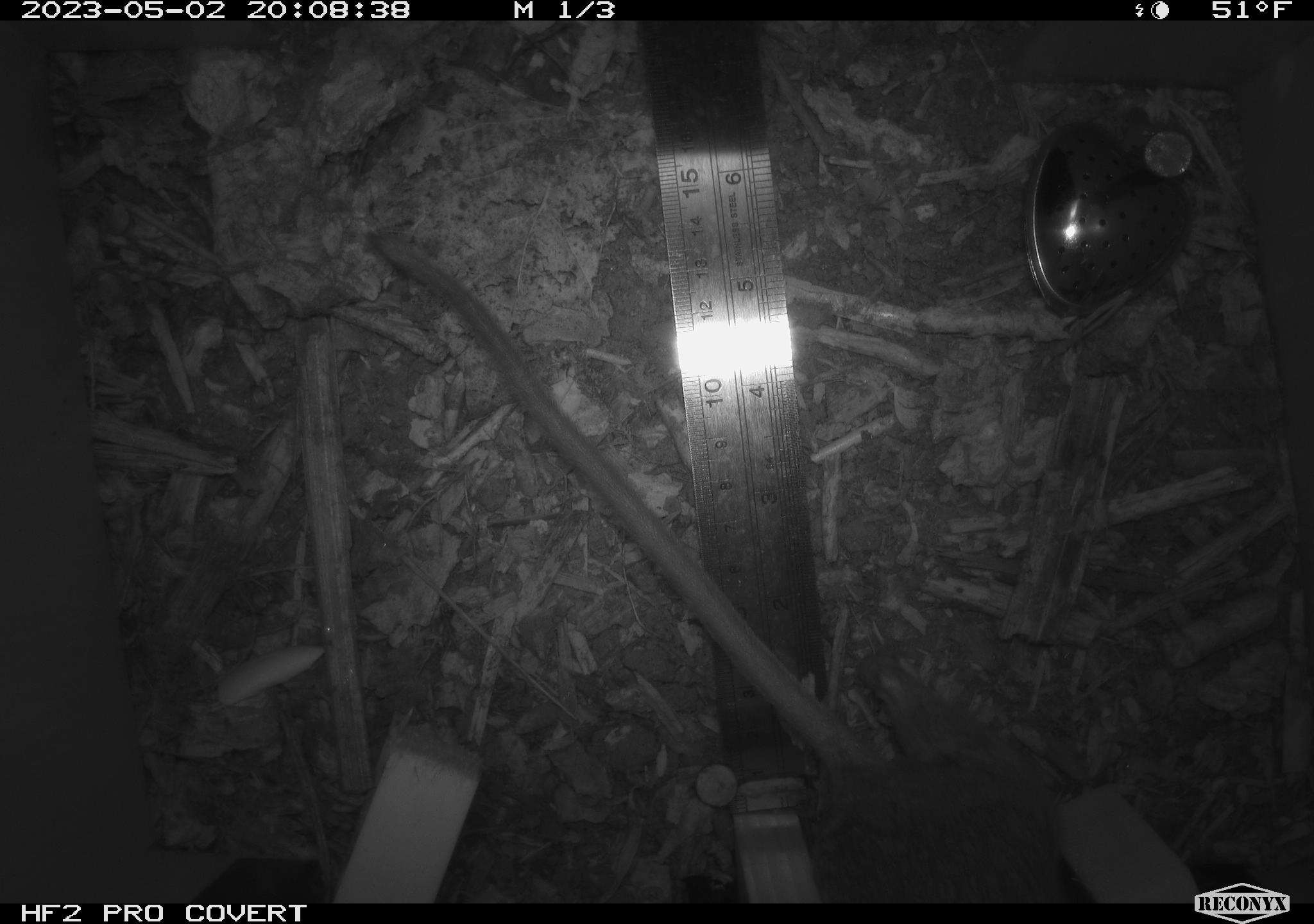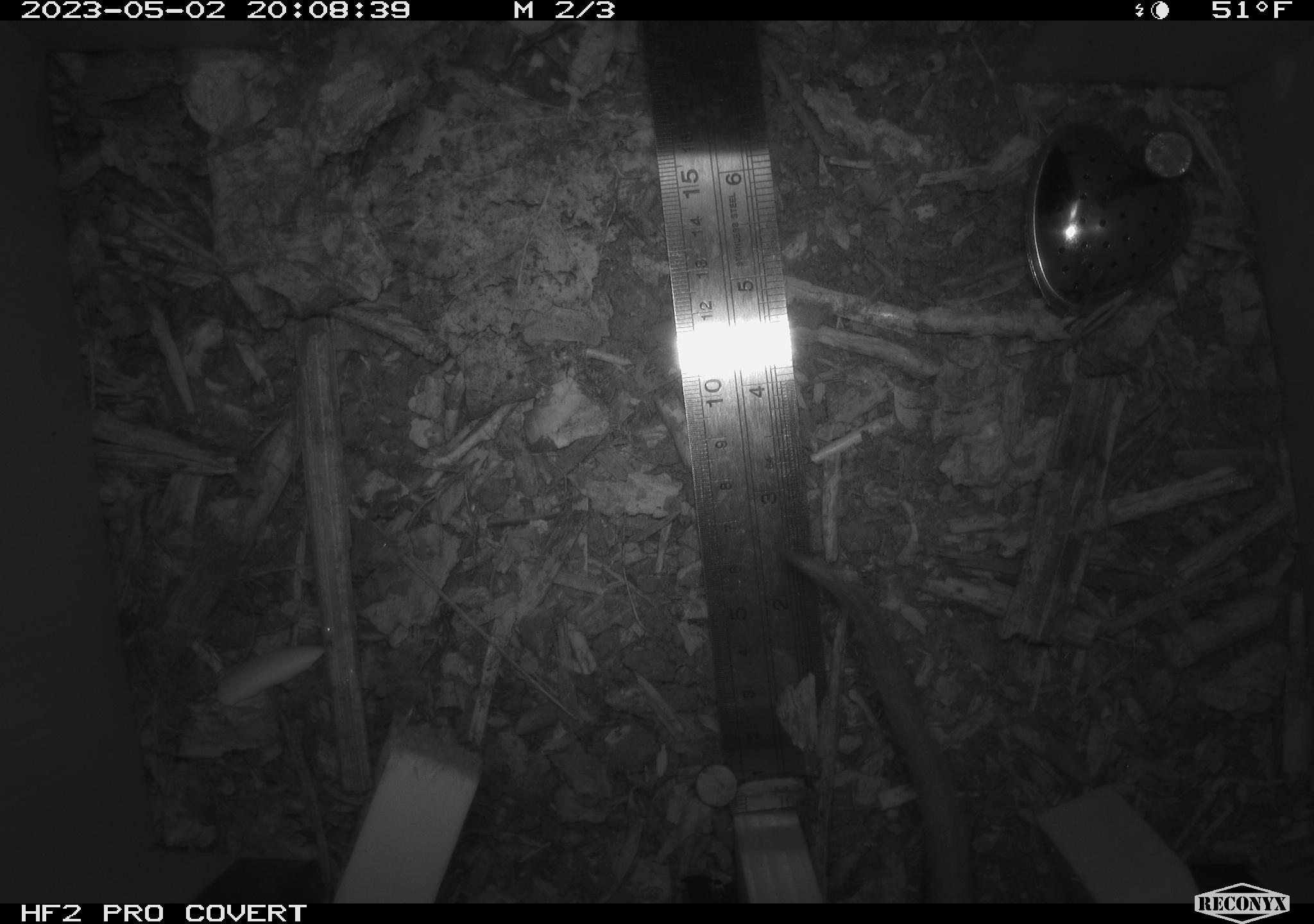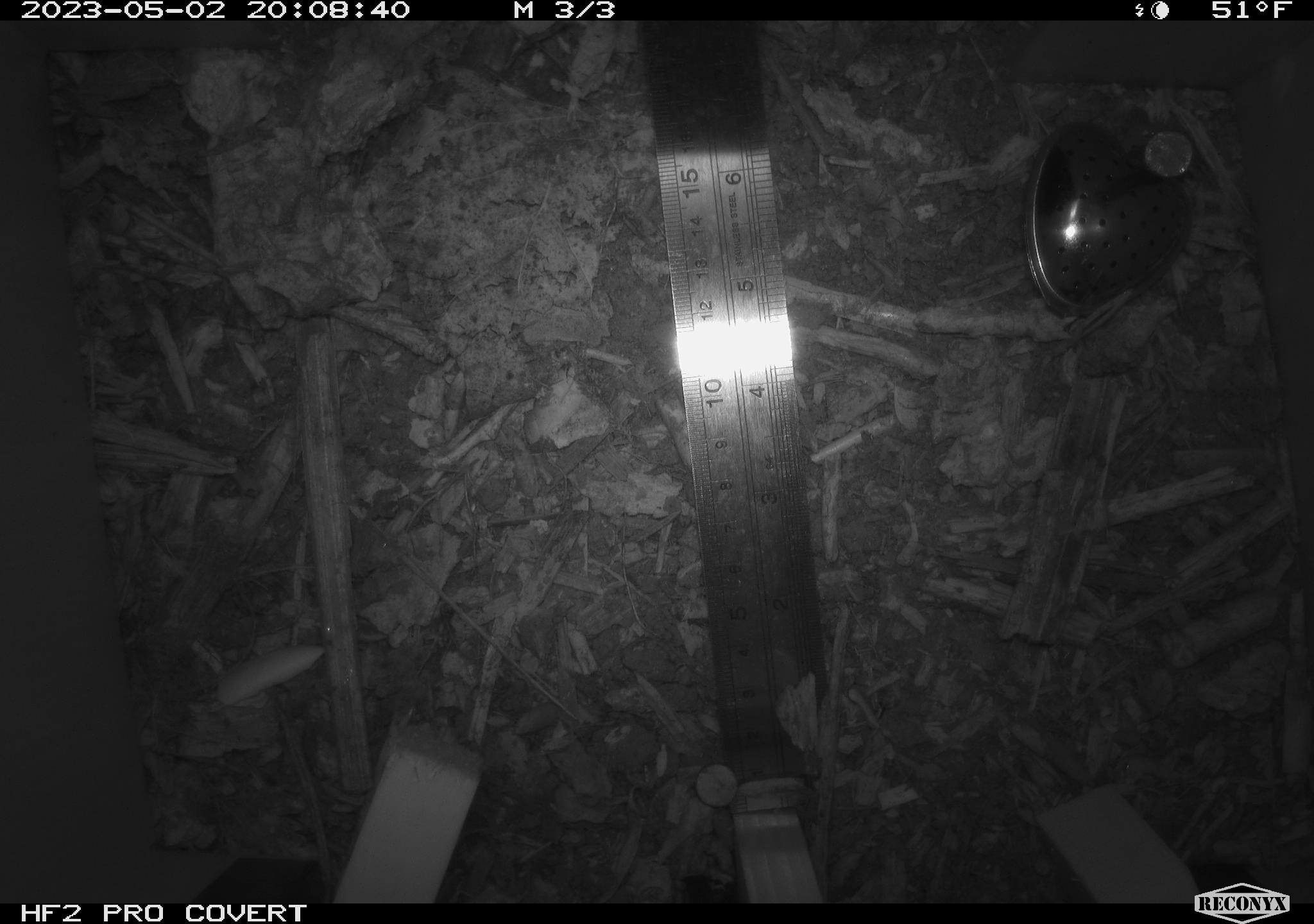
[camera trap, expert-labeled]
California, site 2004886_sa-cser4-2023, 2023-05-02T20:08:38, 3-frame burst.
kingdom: Animalia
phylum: Chordata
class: Mammalia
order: Rodentia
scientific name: Rodentia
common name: mouse species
Mouse species (Rodentia).